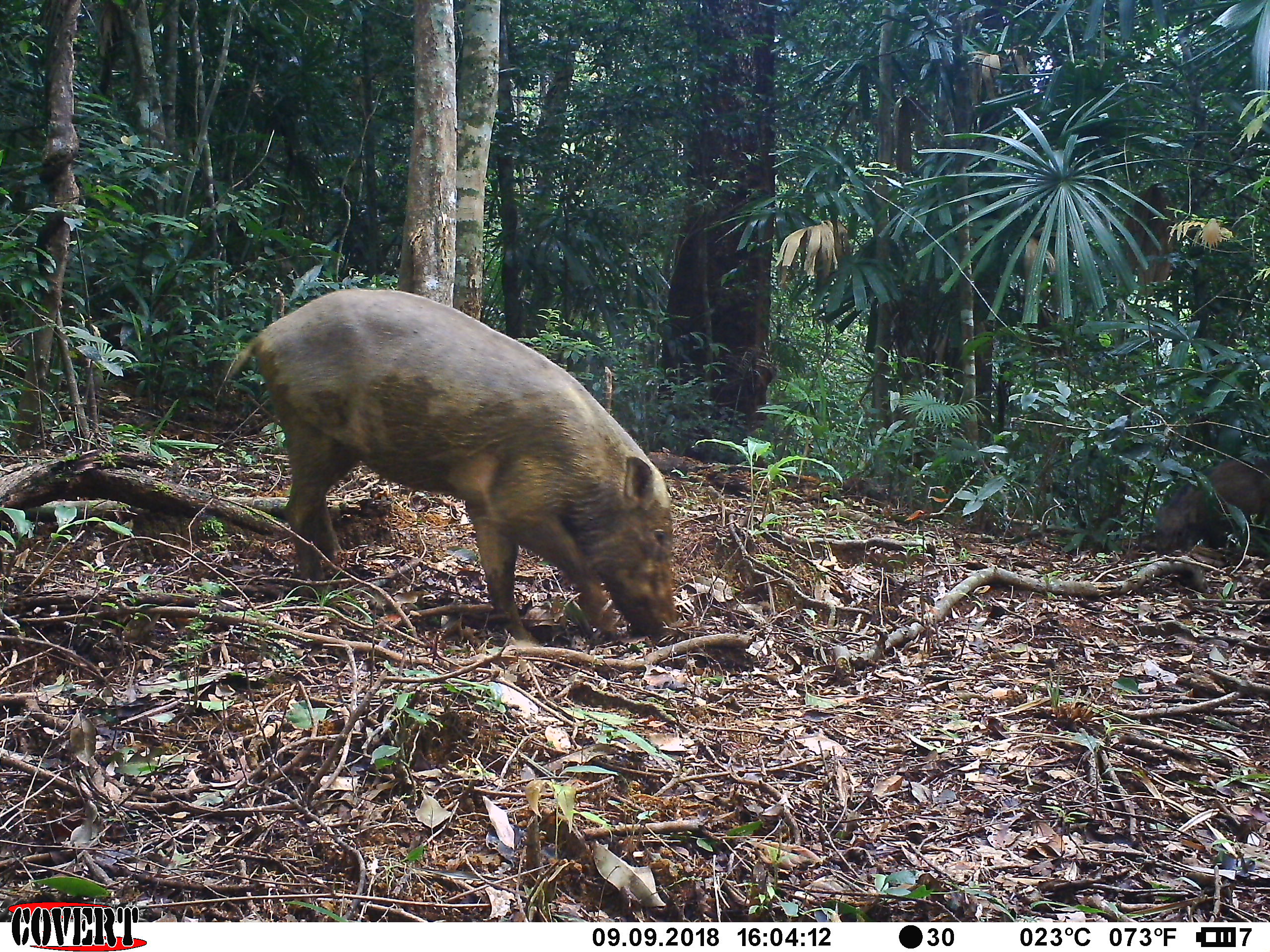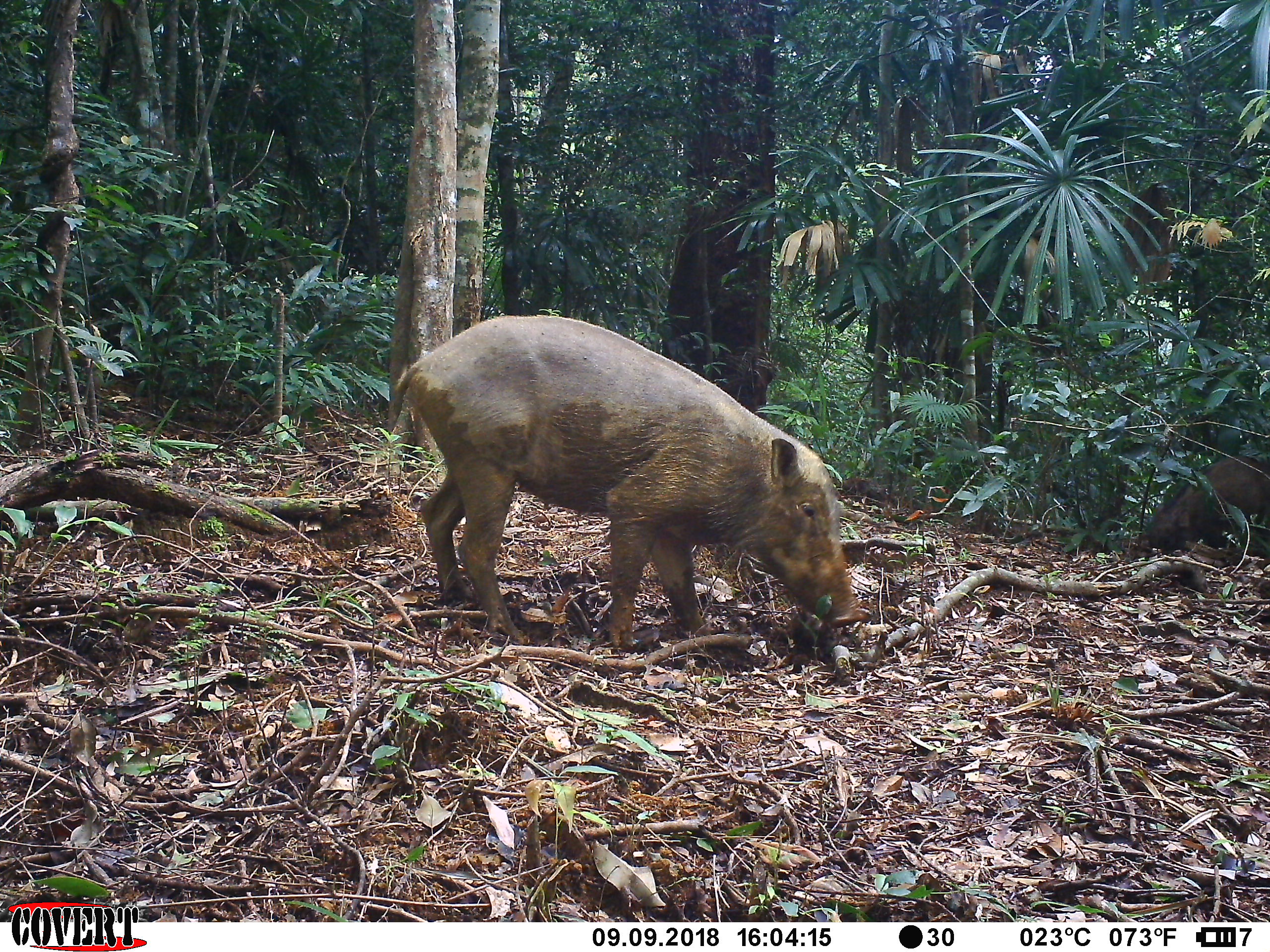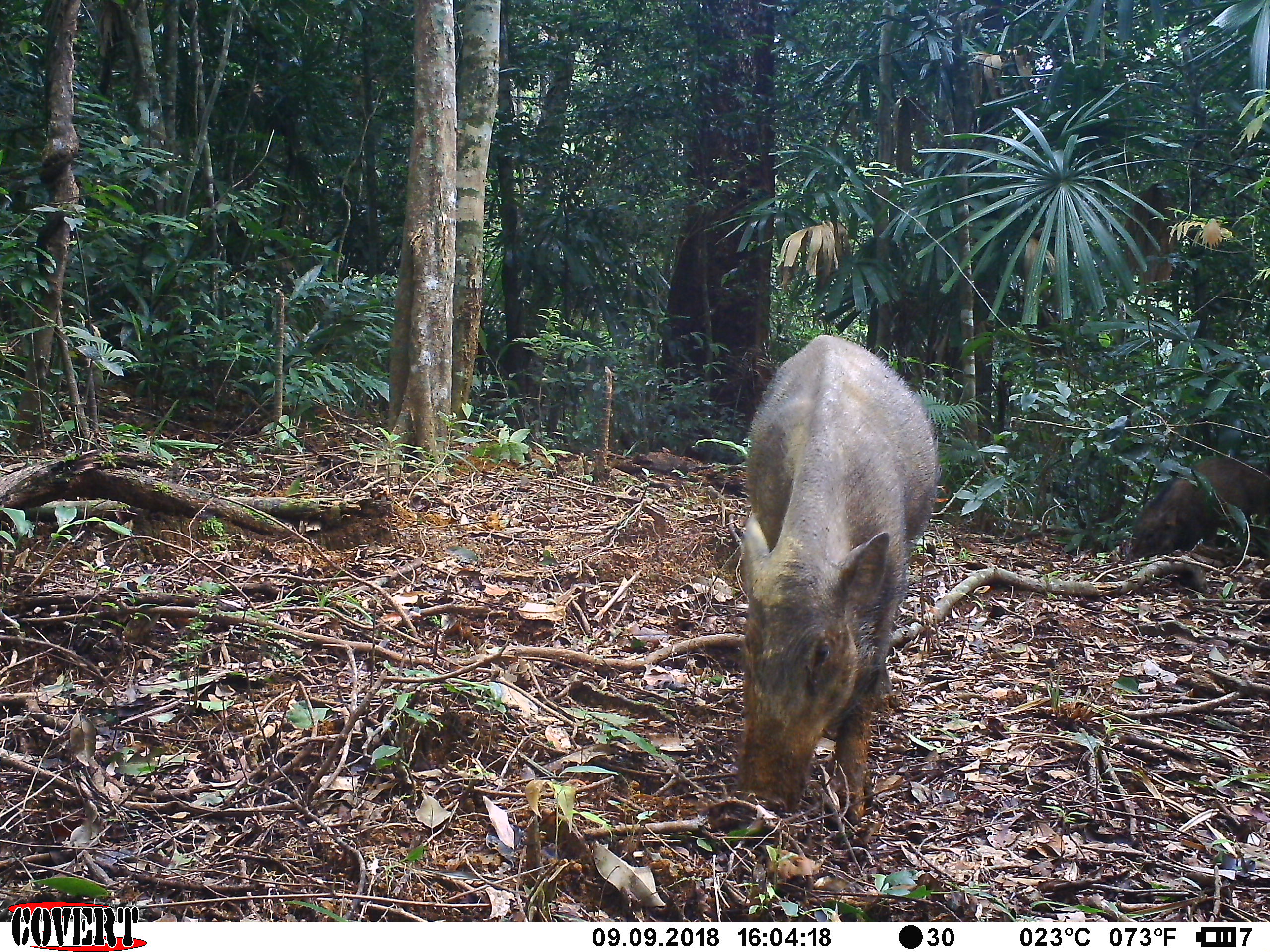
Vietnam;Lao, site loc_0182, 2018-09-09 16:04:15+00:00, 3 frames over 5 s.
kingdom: Animalia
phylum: Chordata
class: Mammalia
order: Artiodactyla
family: Suidae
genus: Sus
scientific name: Sus scrofa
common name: eurasian wild pig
Eurasian wild pig (Sus scrofa). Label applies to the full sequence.